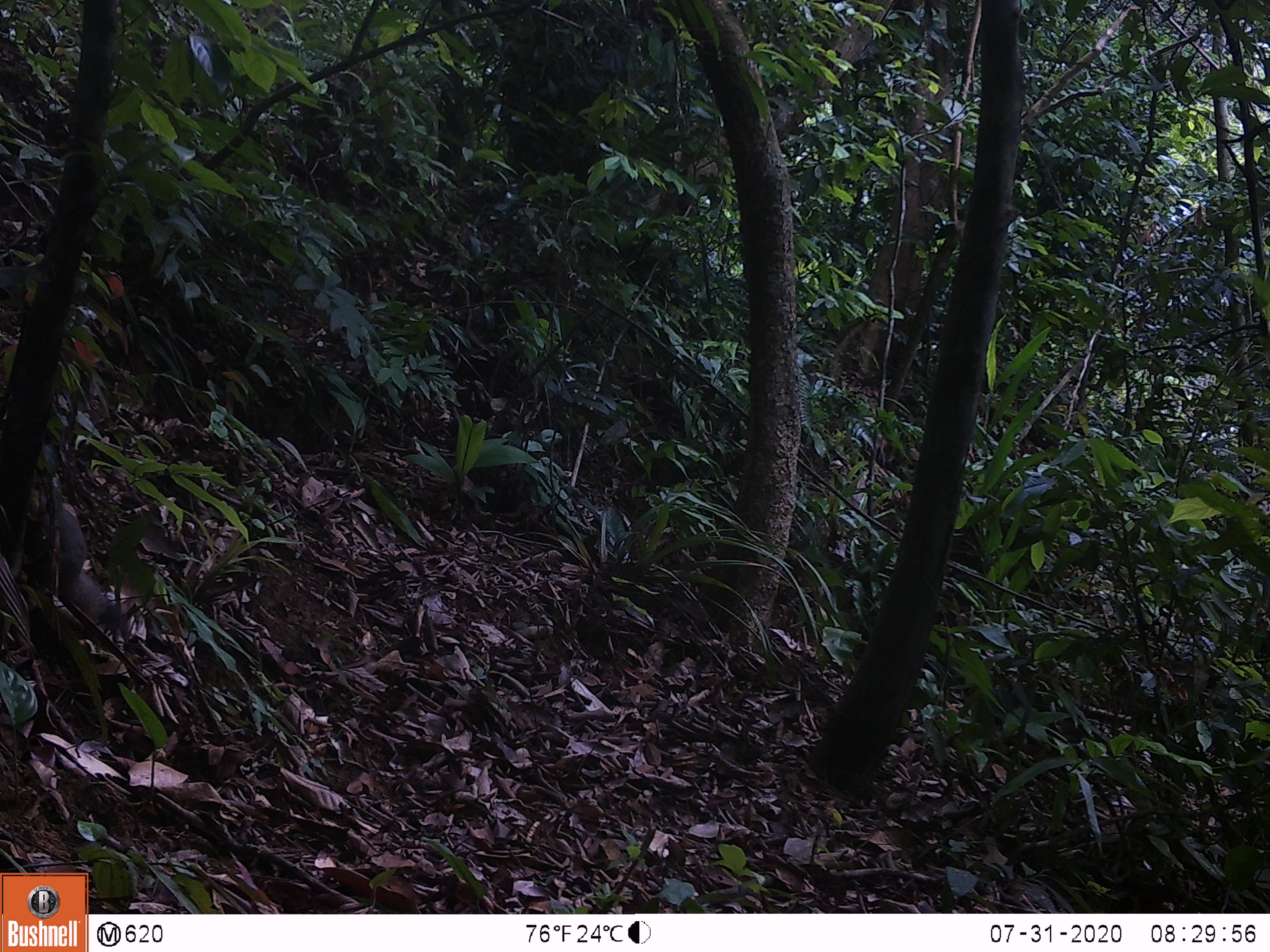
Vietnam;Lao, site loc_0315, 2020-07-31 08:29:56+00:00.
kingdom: Animalia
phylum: Chordata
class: Mammalia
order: Rodentia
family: Sciuridae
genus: Callosciurus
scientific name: Callosciurus erythraeus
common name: pallas's squirrel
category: pallass squirrel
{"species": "pallass squirrel (pallas's squirrel) (Callosciurus erythraeus)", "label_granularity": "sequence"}